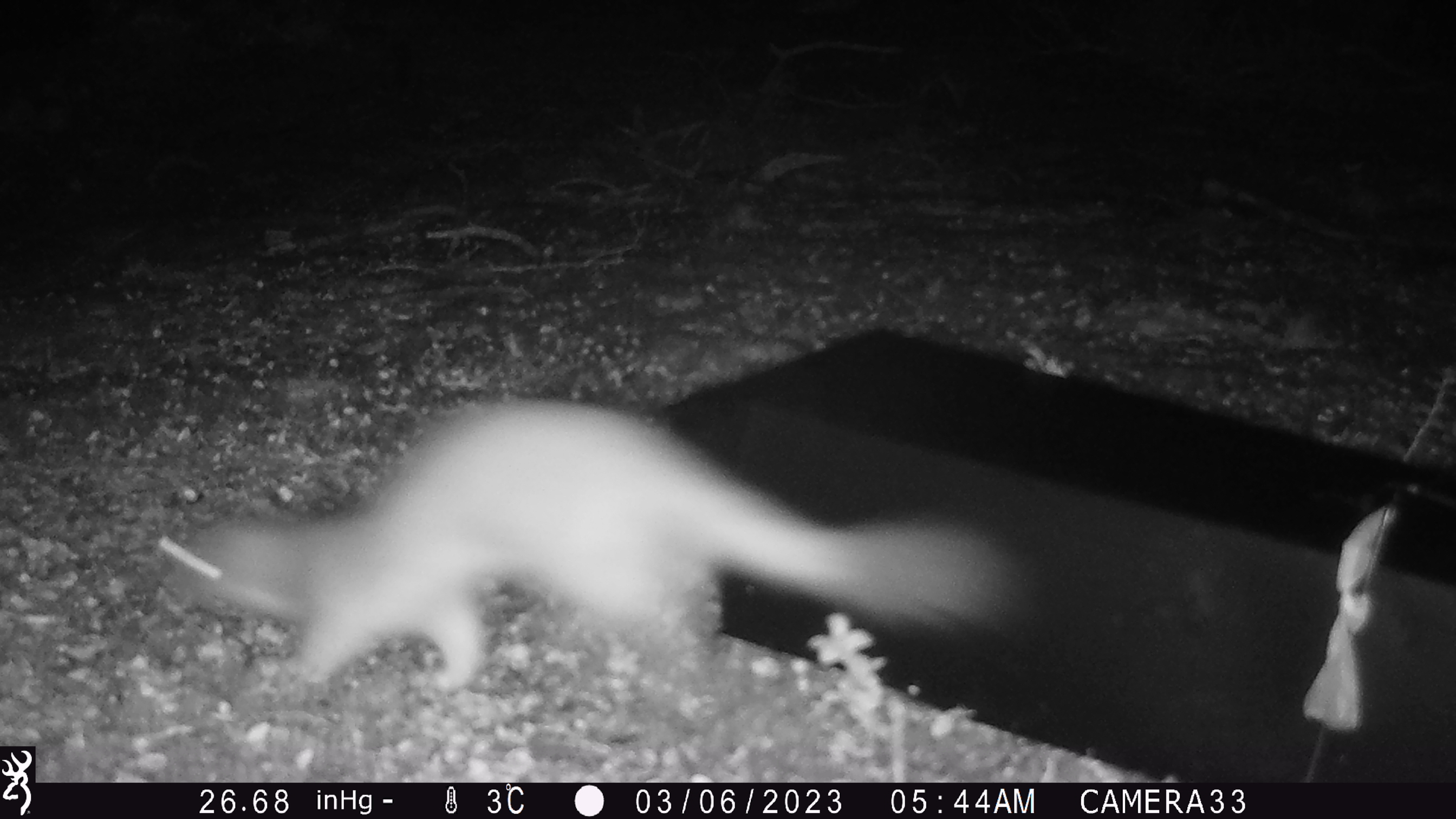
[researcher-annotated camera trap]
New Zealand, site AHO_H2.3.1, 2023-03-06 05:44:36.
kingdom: Animalia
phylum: Chordata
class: Mammalia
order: Carnivora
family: Mustelidae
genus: Mustela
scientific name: Mustela erminea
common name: stoat